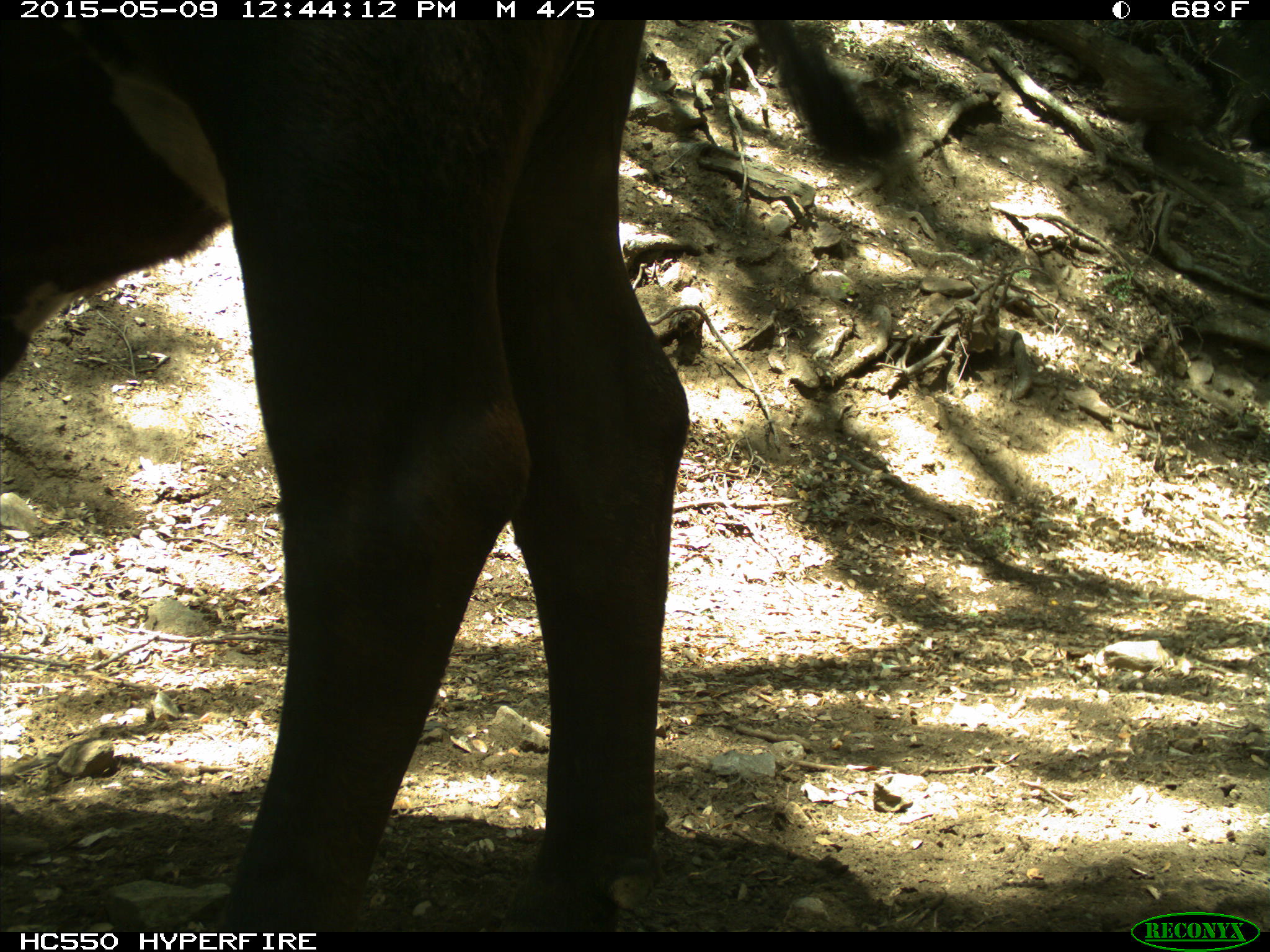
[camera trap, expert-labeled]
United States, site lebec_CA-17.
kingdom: Animalia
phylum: Chordata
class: Mammalia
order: Artiodactyla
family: Bovidae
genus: Bos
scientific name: Bos taurus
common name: domestic cow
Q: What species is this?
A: Bos taurus (domestic cow).